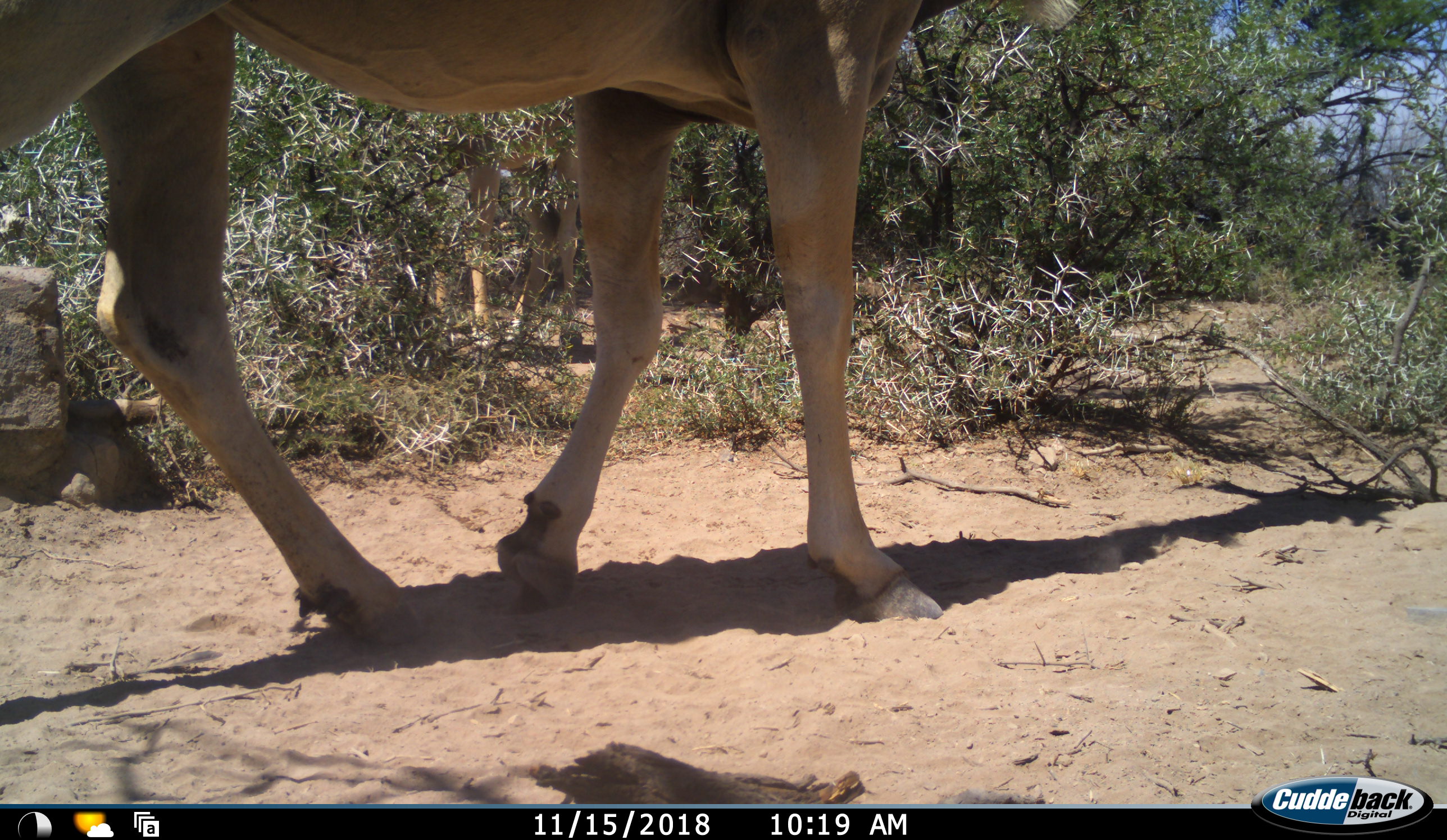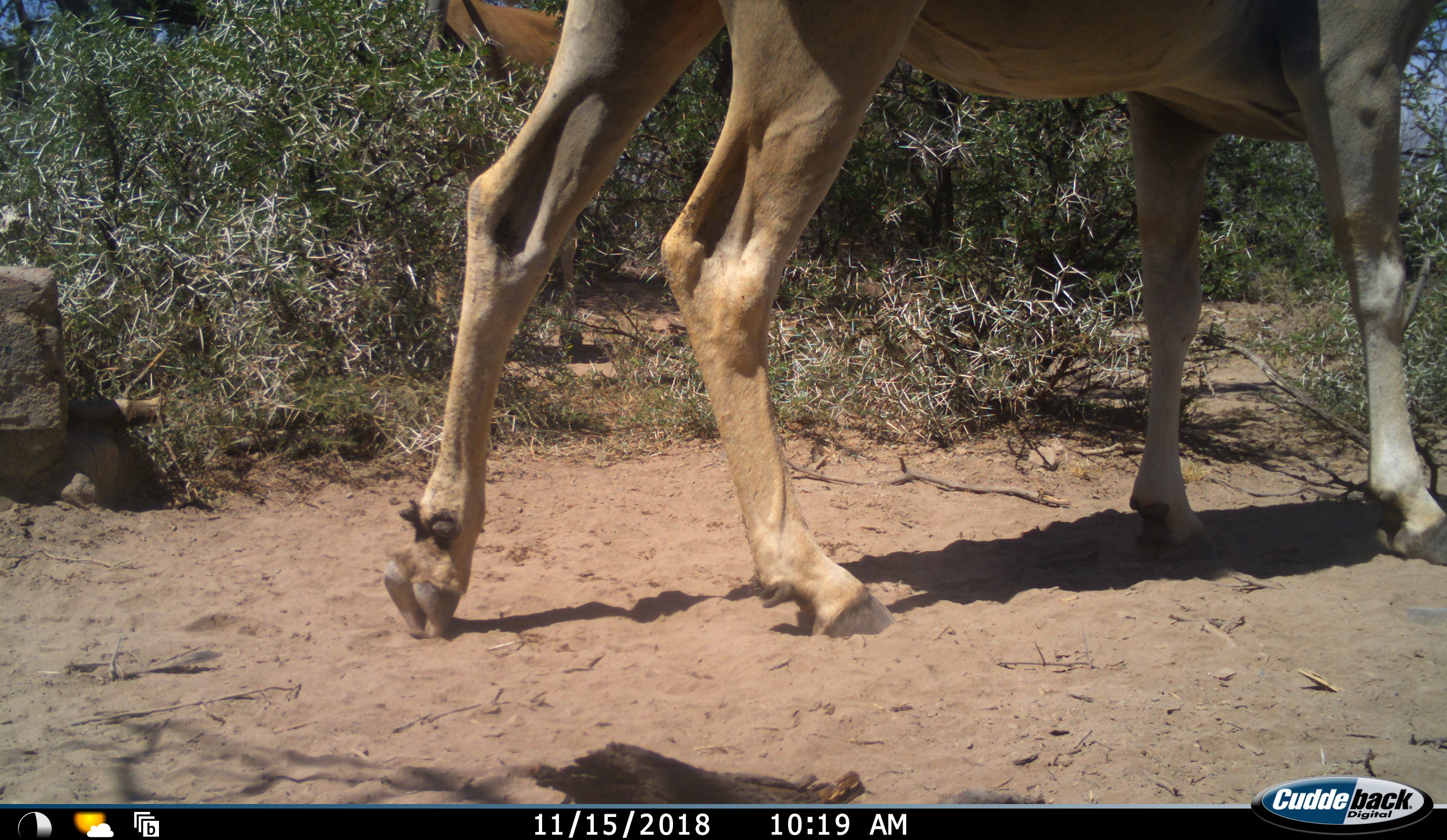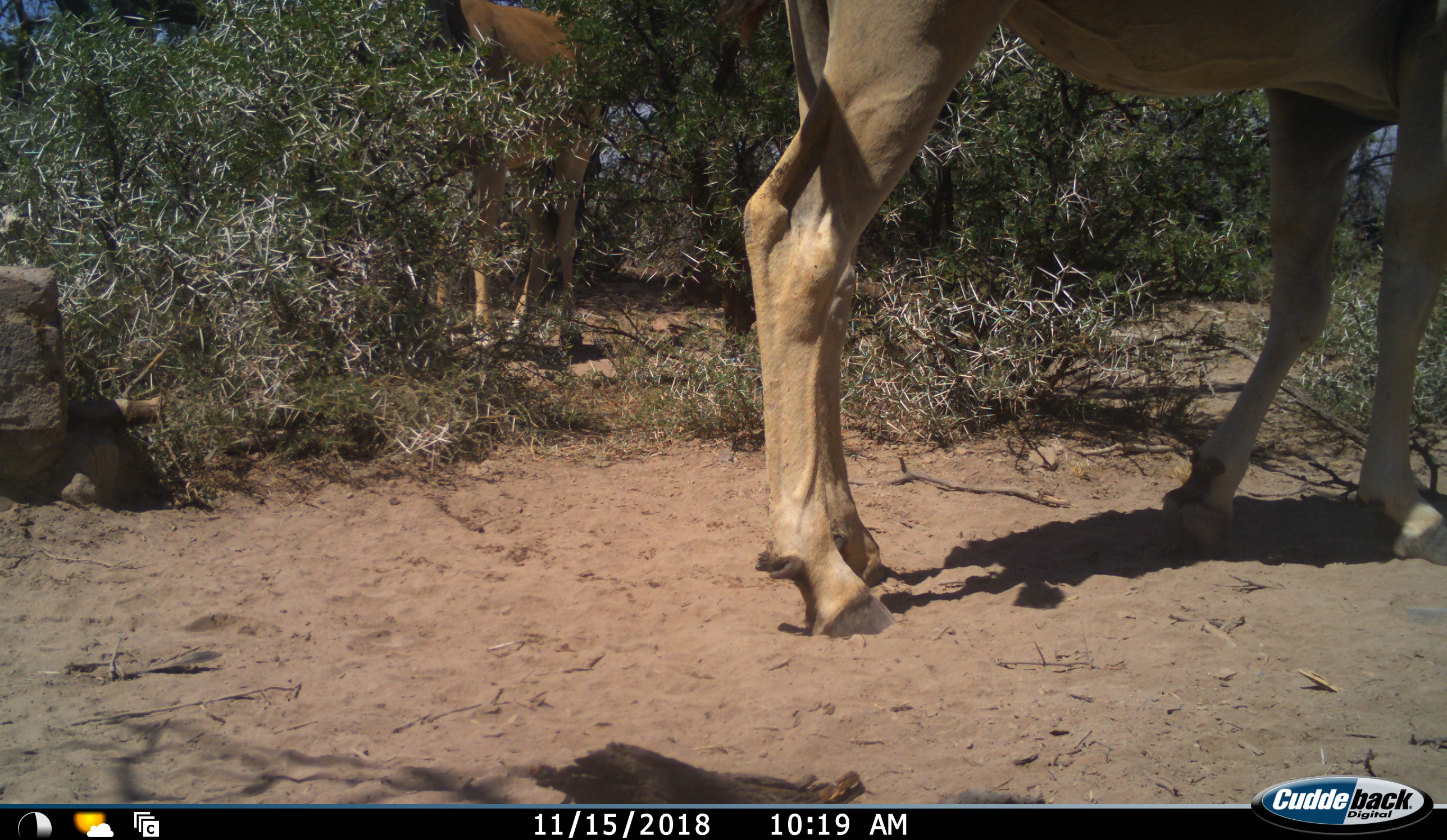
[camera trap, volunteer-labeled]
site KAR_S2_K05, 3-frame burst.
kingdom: Animalia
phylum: Chordata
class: Mammalia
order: Artiodactyla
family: Bovidae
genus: Tragelaphus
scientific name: Tragelaphus oryx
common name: eland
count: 2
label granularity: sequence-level